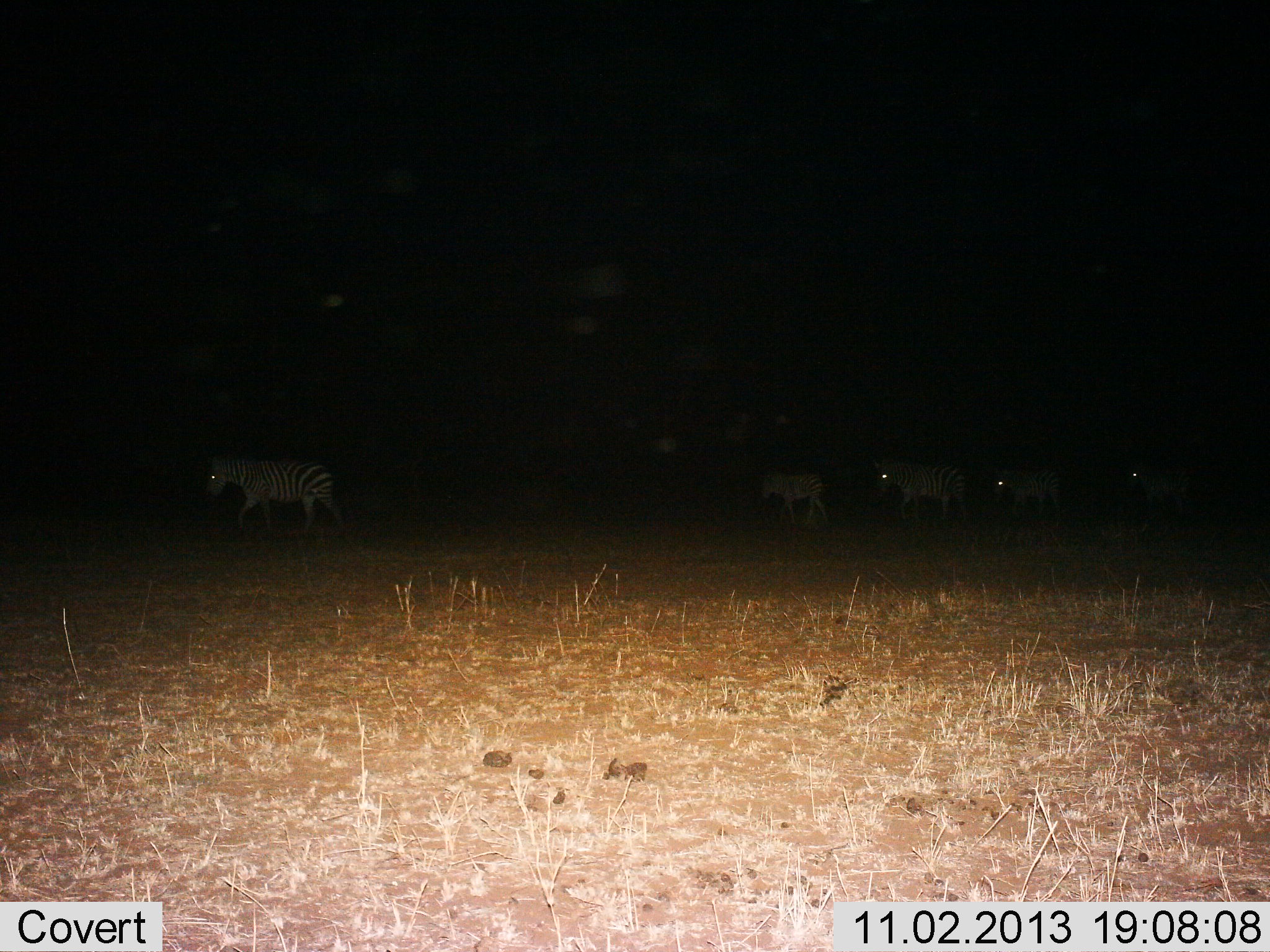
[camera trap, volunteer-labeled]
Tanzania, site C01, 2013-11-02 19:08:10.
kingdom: Animalia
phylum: Chordata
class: Mammalia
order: Perissodactyla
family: Equidae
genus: Equus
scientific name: Equus quagga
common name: plains zebra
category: zebra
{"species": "zebra (plains zebra) (Equus quagga)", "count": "5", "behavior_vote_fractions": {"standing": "30%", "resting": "10%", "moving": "90%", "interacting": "0%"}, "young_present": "20%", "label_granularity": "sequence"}